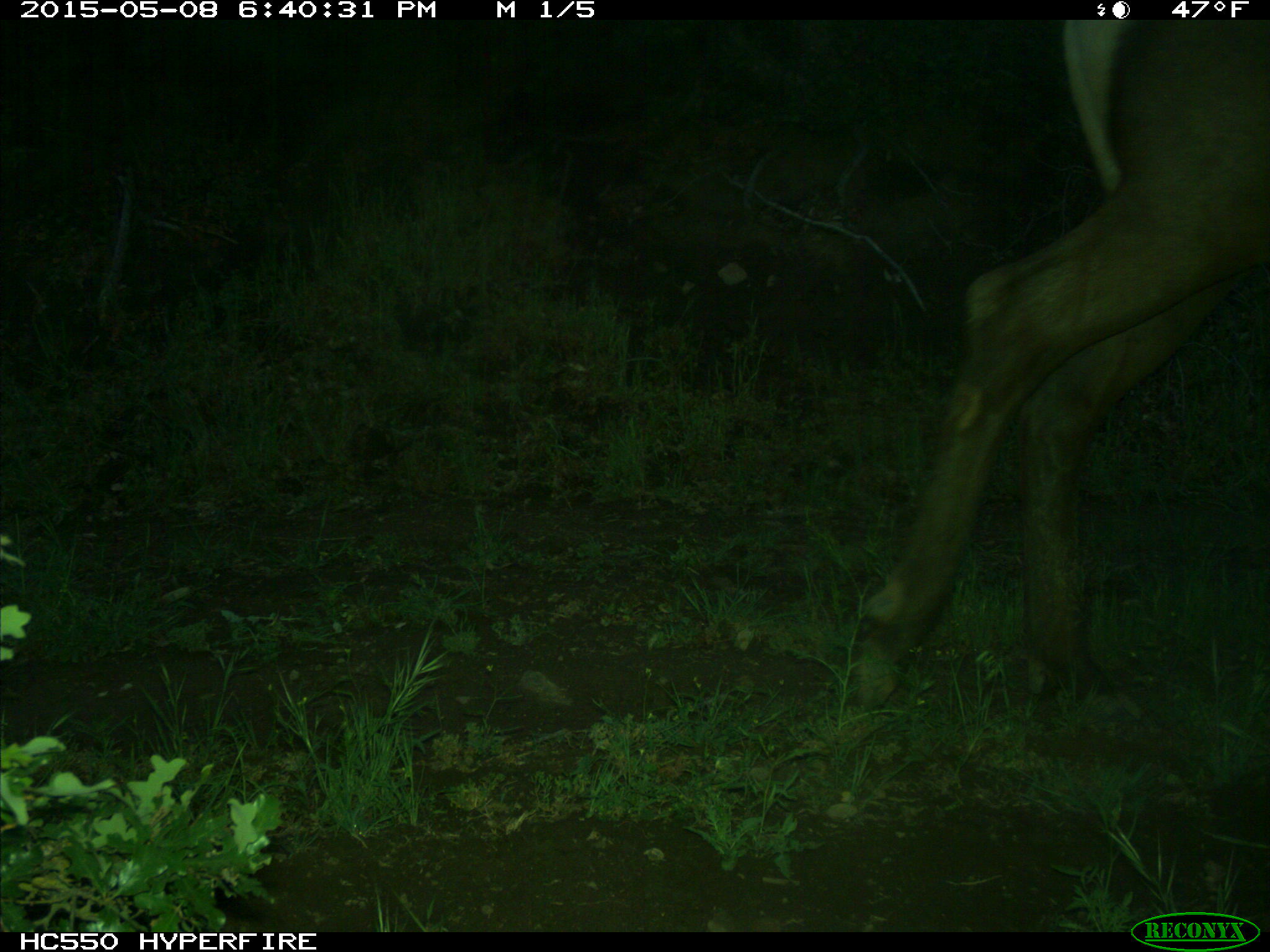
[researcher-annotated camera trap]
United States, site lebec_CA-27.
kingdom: Animalia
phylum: Chordata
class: Mammalia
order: Artiodactyla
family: Cervidae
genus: Cervus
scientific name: Cervus canadensis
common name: elk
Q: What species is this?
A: Cervus canadensis (elk).